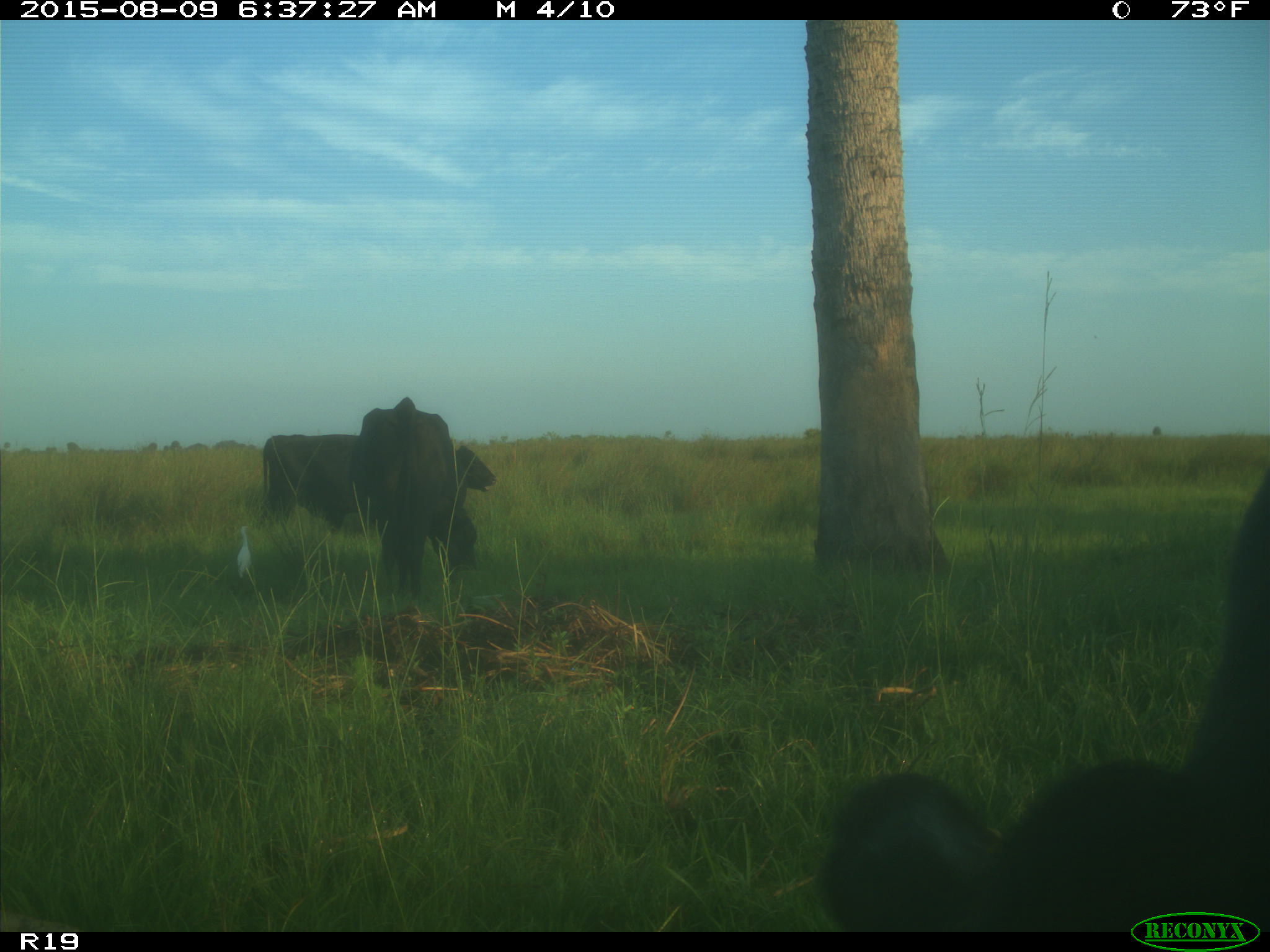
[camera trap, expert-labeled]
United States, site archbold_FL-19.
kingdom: Animalia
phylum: Chordata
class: Mammalia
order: Artiodactyla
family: Bovidae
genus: Bos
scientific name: Bos taurus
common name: domestic cow